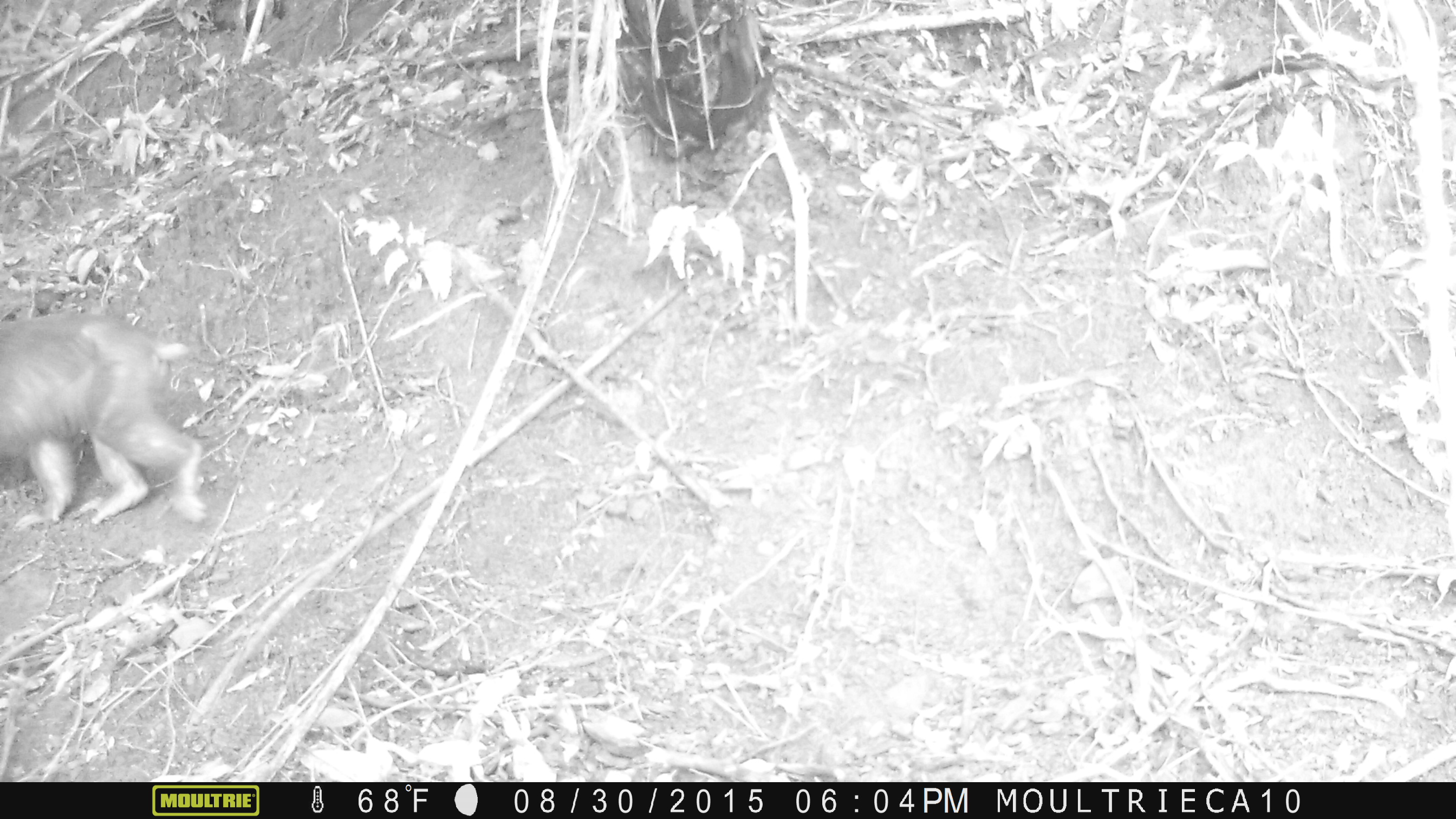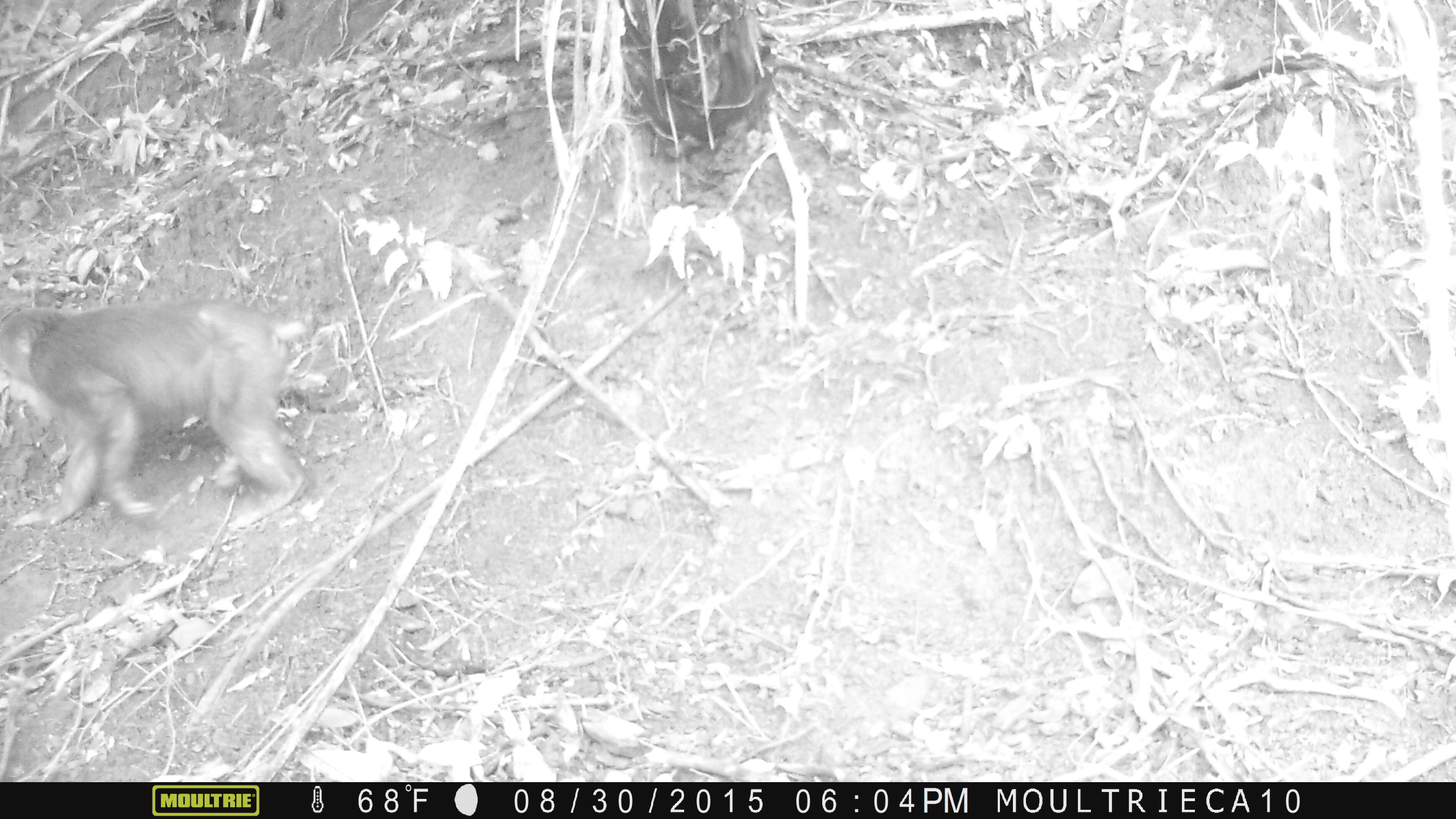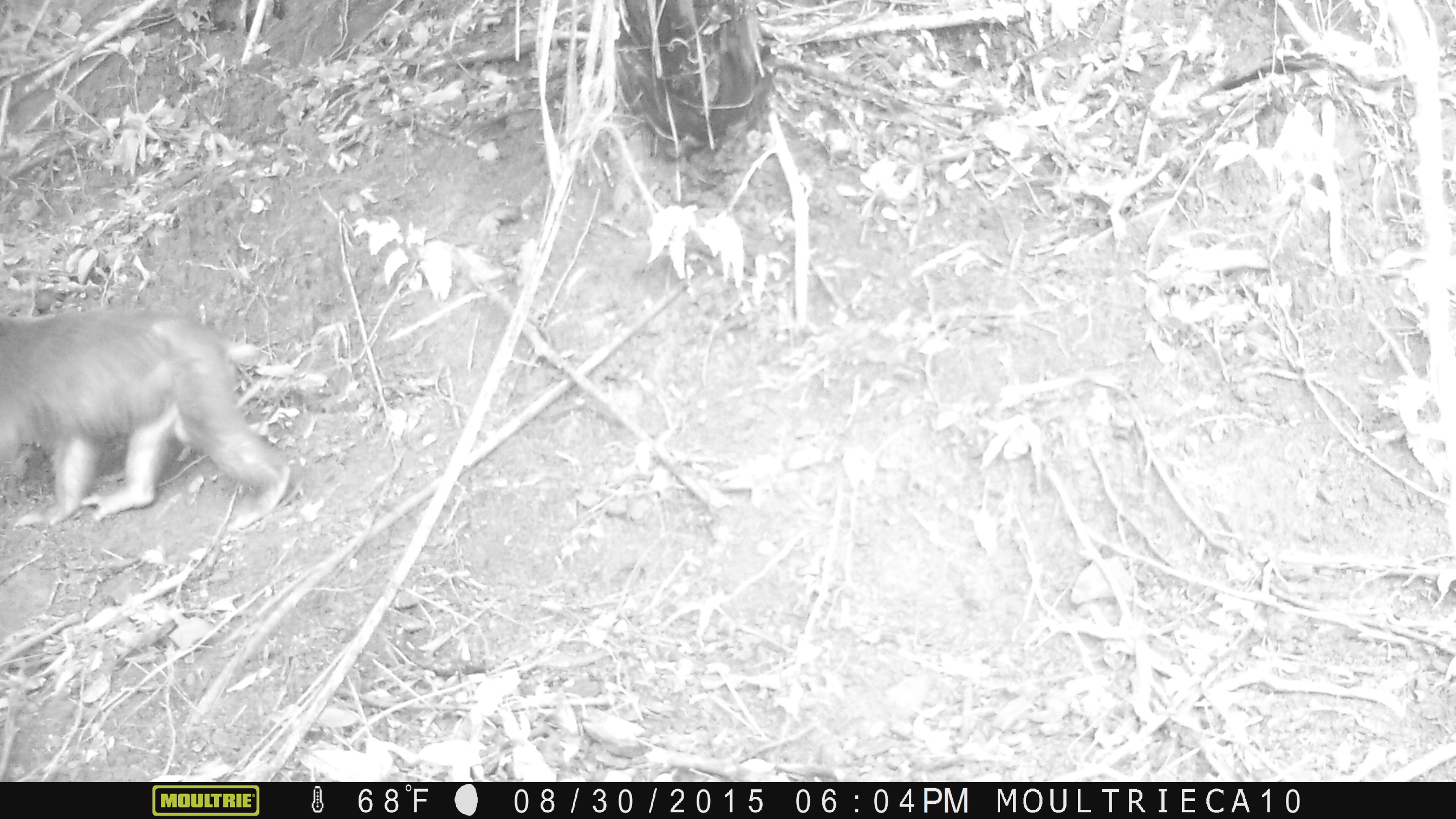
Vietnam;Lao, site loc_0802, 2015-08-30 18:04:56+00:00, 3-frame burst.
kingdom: Animalia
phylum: Chordata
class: Mammalia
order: Primates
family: Cercopithecidae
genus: Macaca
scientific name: Macaca arctoides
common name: stump-tailed macaque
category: stump tailed macaque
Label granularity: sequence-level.